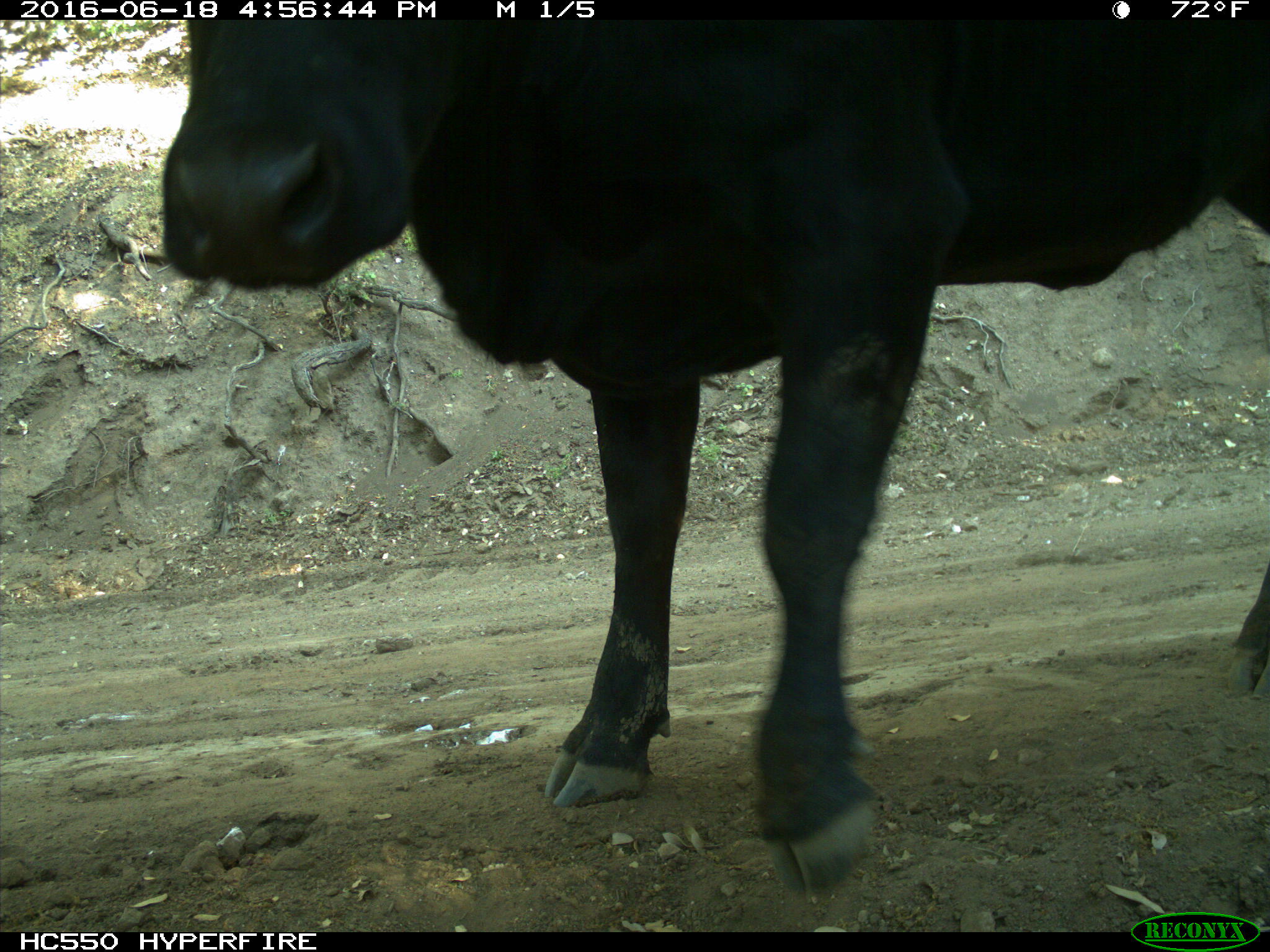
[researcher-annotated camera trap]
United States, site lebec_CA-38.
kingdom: Animalia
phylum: Chordata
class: Mammalia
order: Artiodactyla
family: Bovidae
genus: Bos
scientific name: Bos taurus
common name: domestic cow